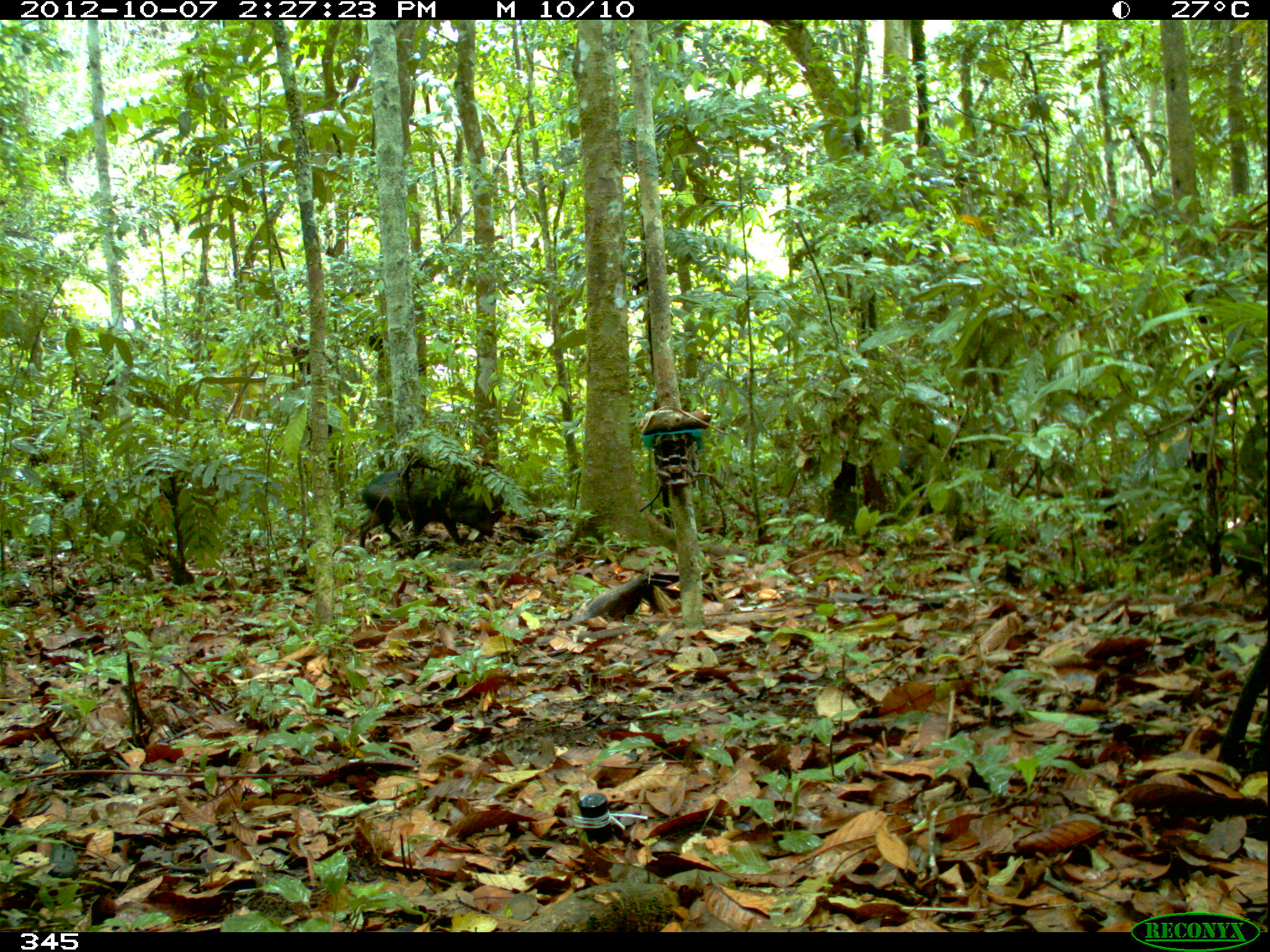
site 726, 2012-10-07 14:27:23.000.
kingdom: Animalia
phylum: Chordata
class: Mammalia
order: Artiodactyla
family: Tayassuidae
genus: Pecari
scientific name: Pecari tajacu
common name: collared peccary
Pecari tajacu (collared peccary).